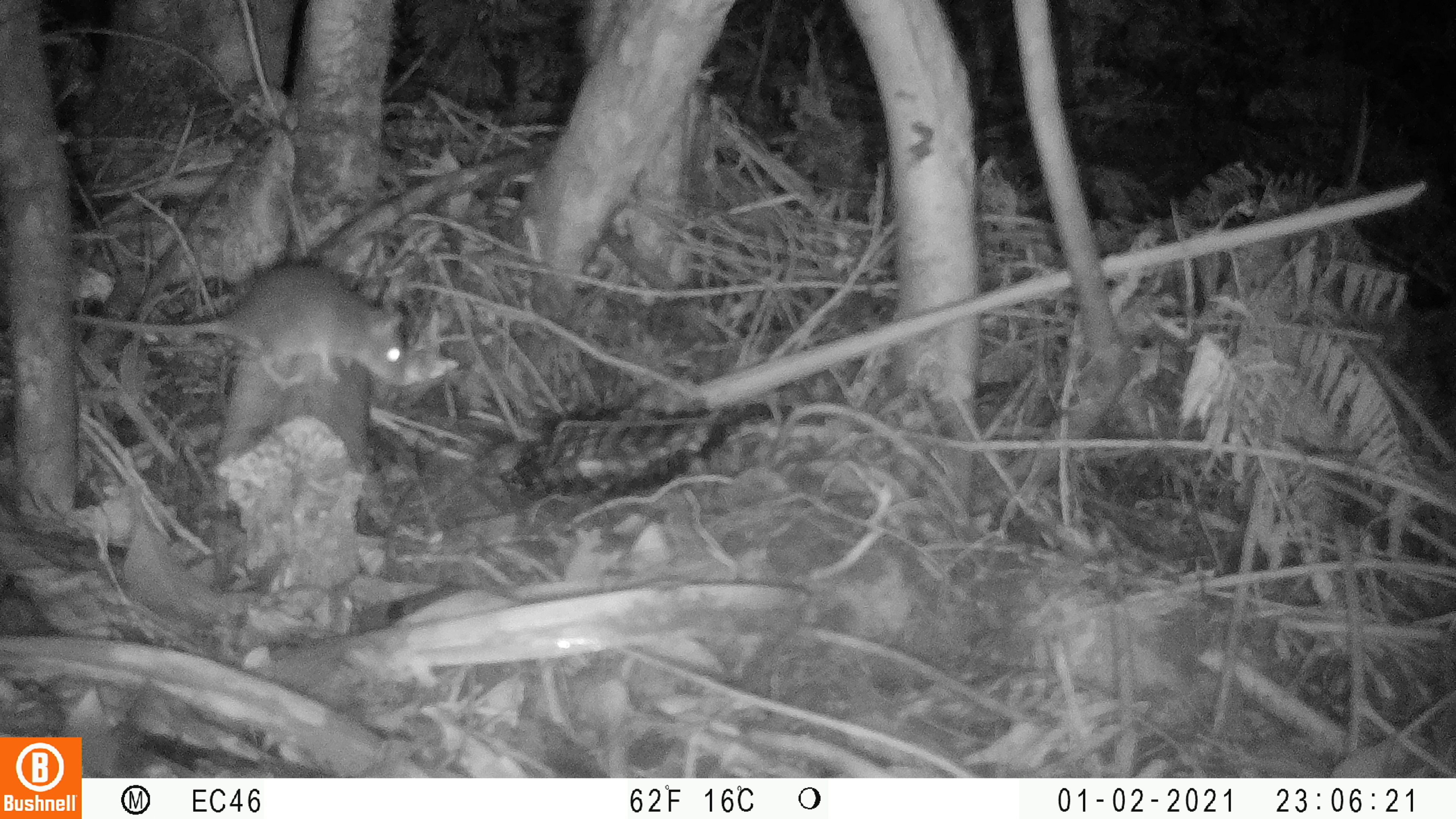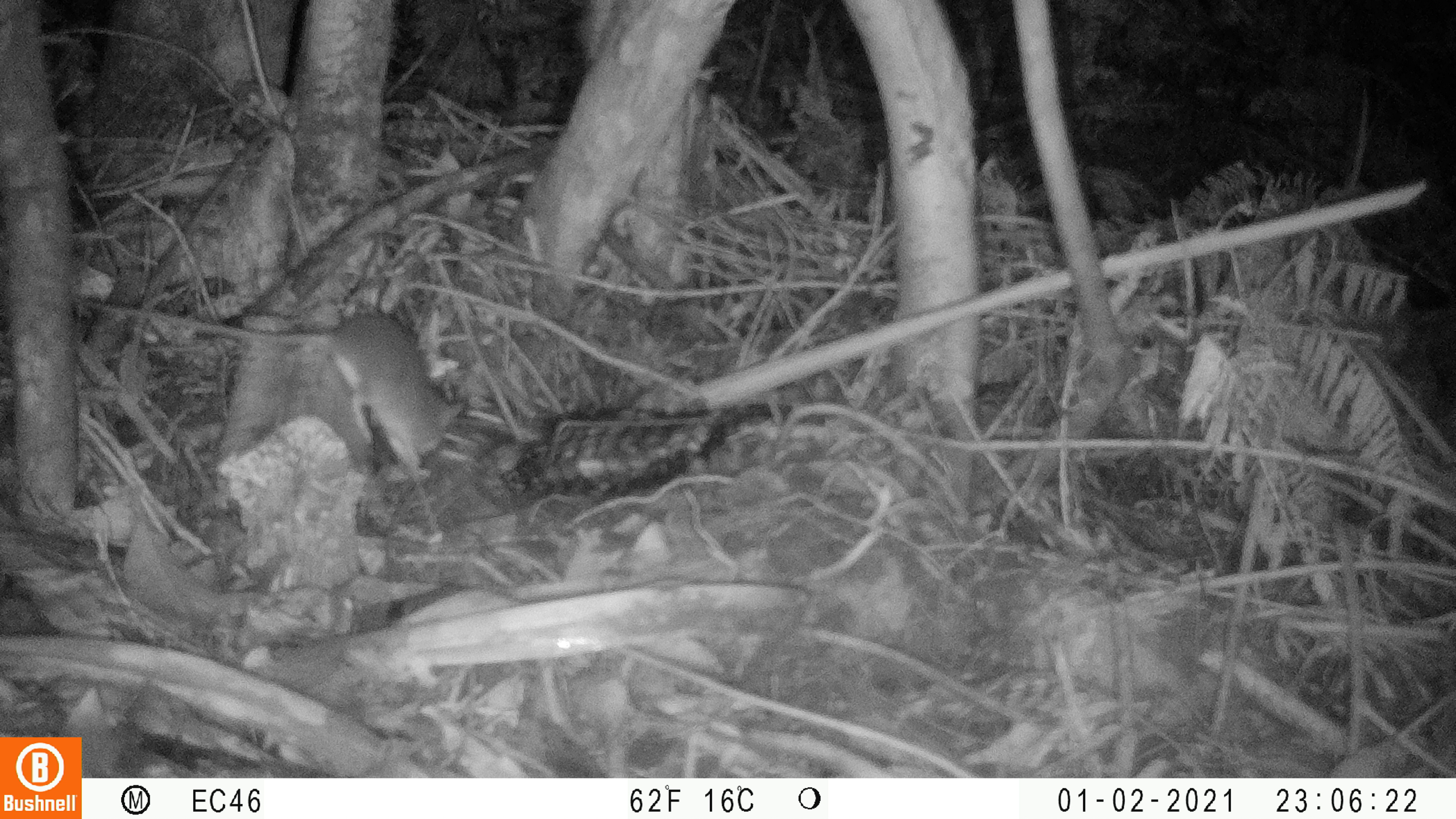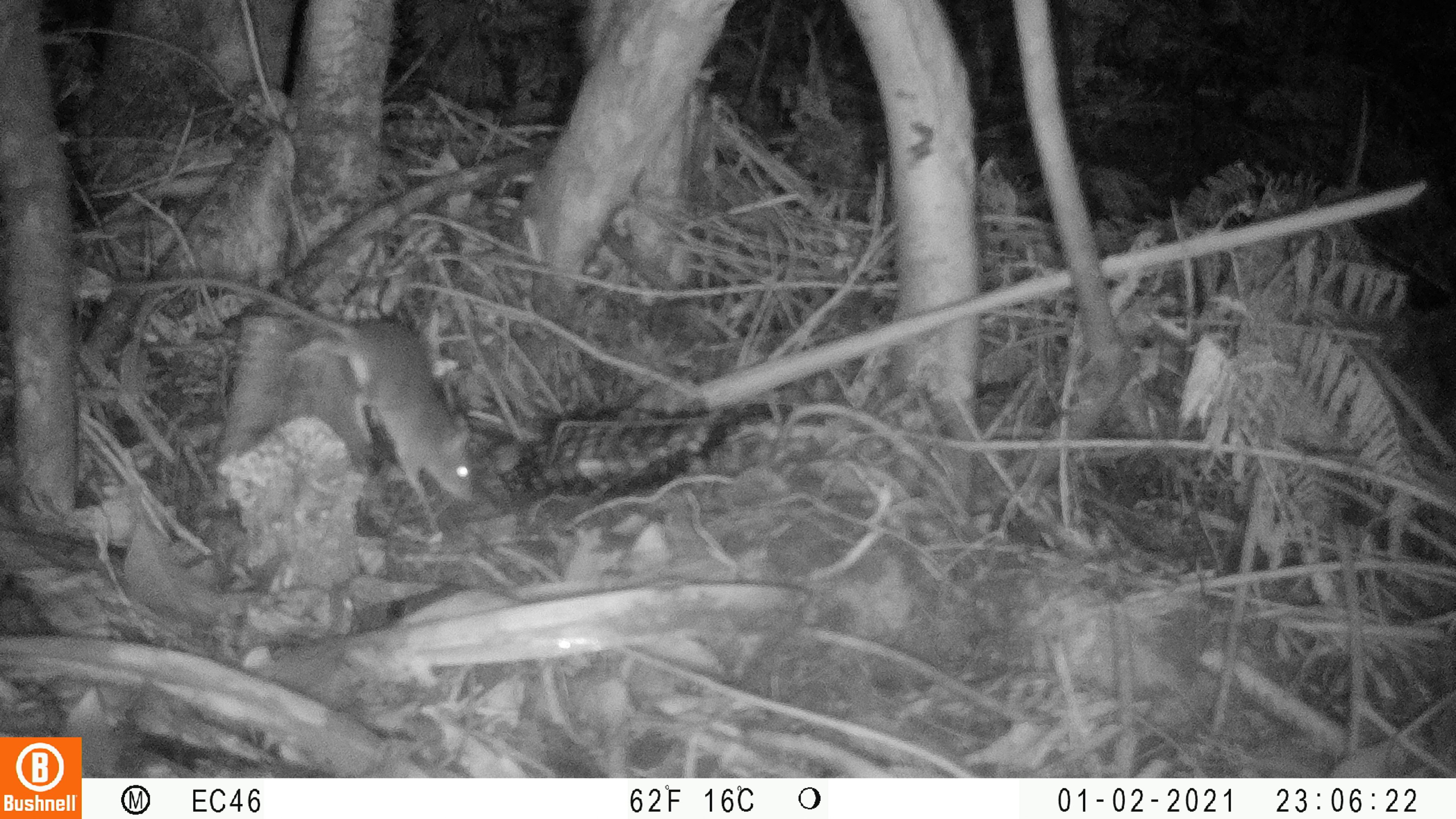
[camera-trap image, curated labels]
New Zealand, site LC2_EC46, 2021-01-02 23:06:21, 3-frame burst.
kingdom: Animalia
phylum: Chordata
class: Mammalia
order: Rodentia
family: Muridae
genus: Rattus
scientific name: Rattus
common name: rat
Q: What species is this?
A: Rat (Rattus).